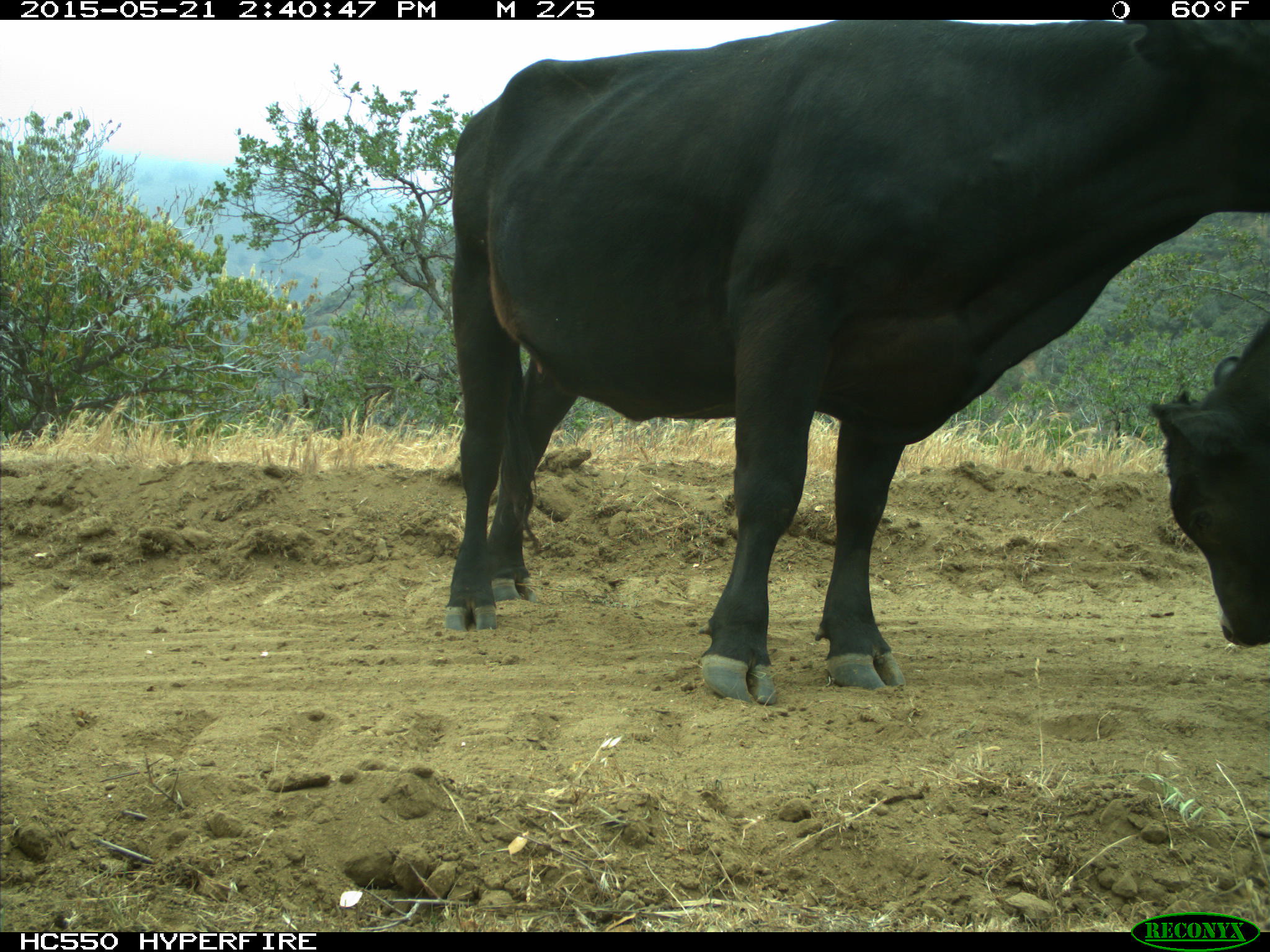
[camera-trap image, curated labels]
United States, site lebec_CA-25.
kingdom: Animalia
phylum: Chordata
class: Mammalia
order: Artiodactyla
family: Bovidae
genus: Bos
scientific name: Bos taurus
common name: domestic cow